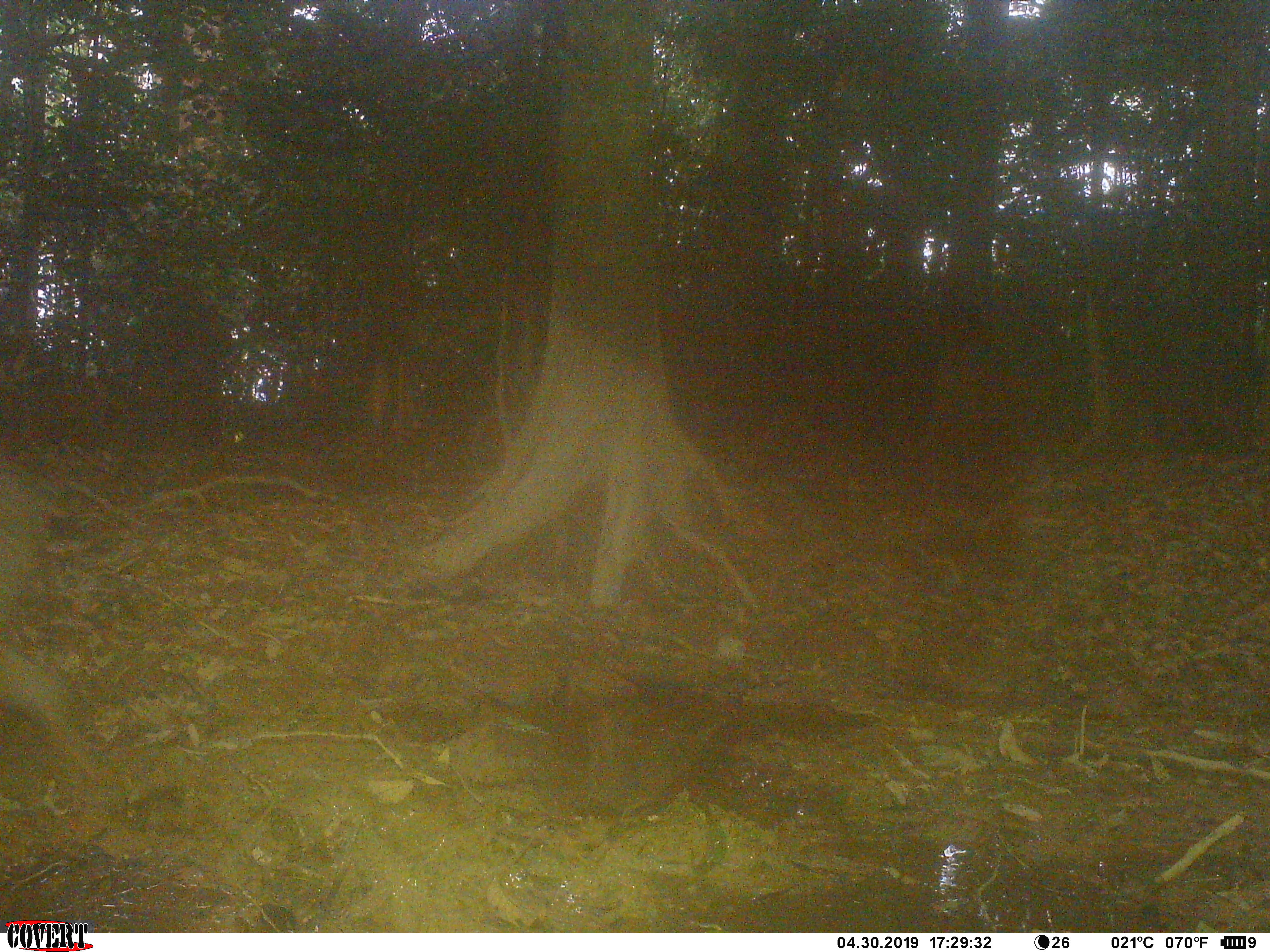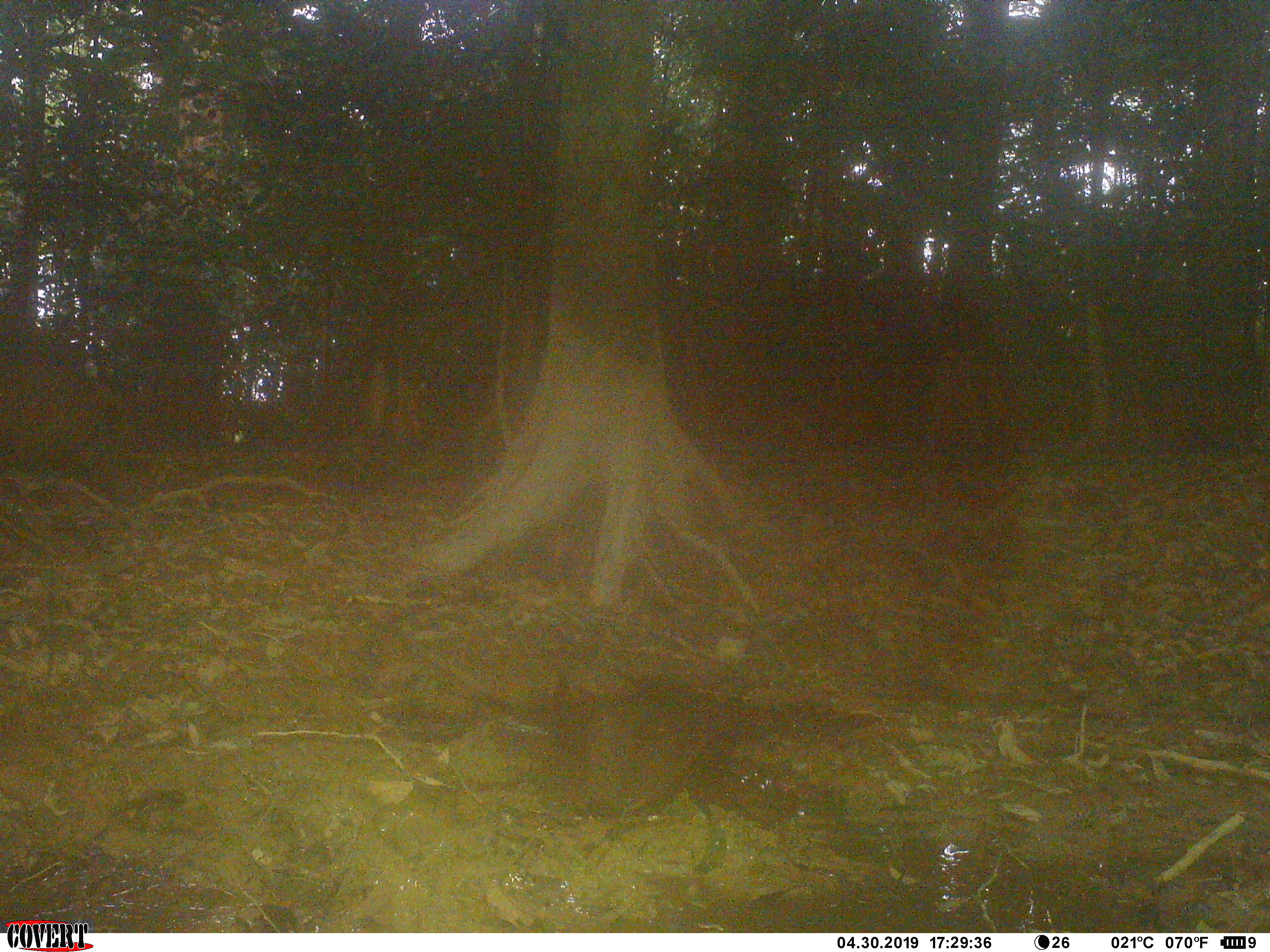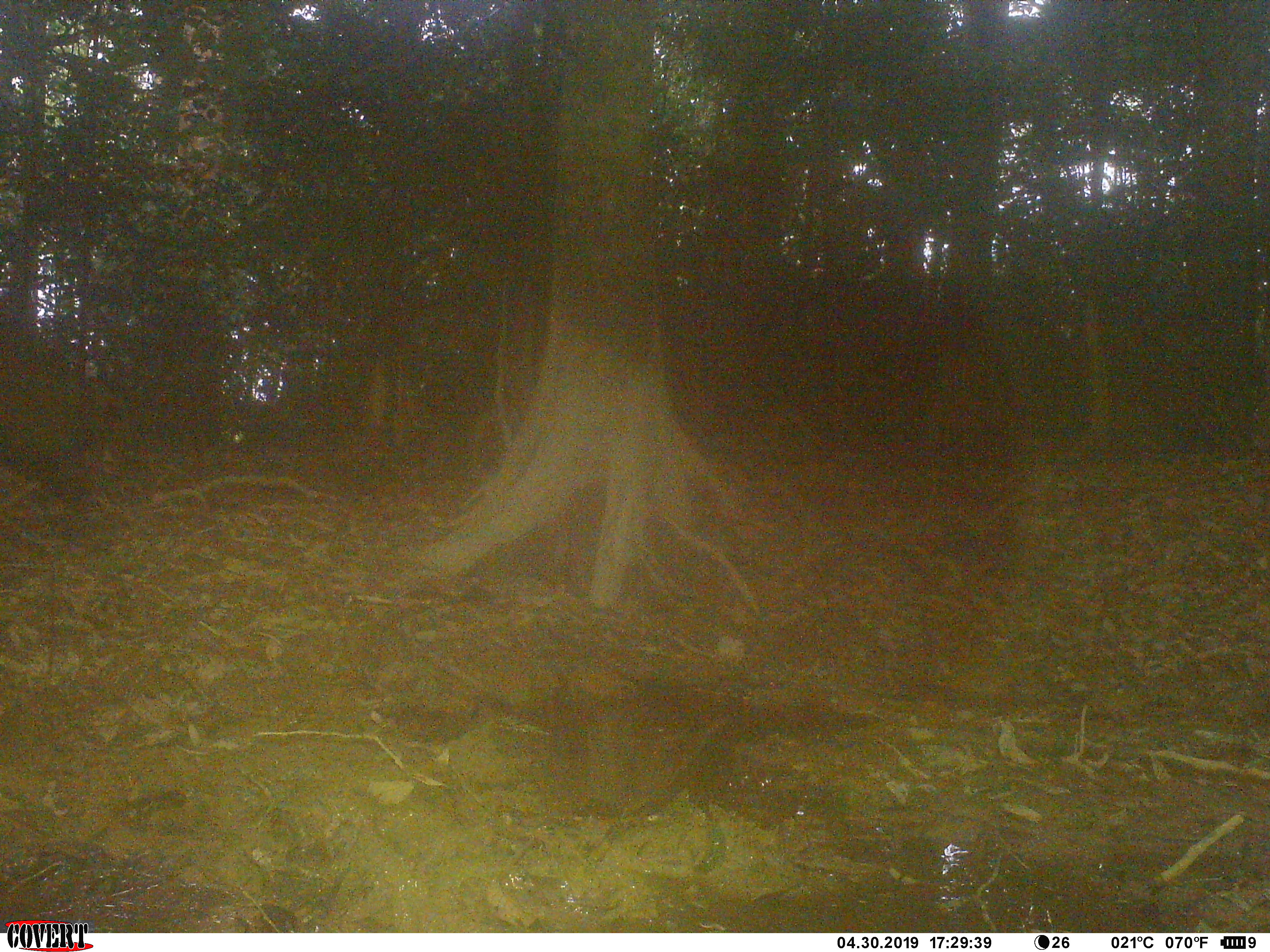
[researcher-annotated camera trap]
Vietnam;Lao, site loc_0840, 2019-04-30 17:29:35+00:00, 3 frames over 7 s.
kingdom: Animalia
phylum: Chordata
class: Mammalia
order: Artiodactyla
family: Suidae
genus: Sus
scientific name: Sus scrofa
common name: eurasian wild pig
Eurasian wild pig (Sus scrofa). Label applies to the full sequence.